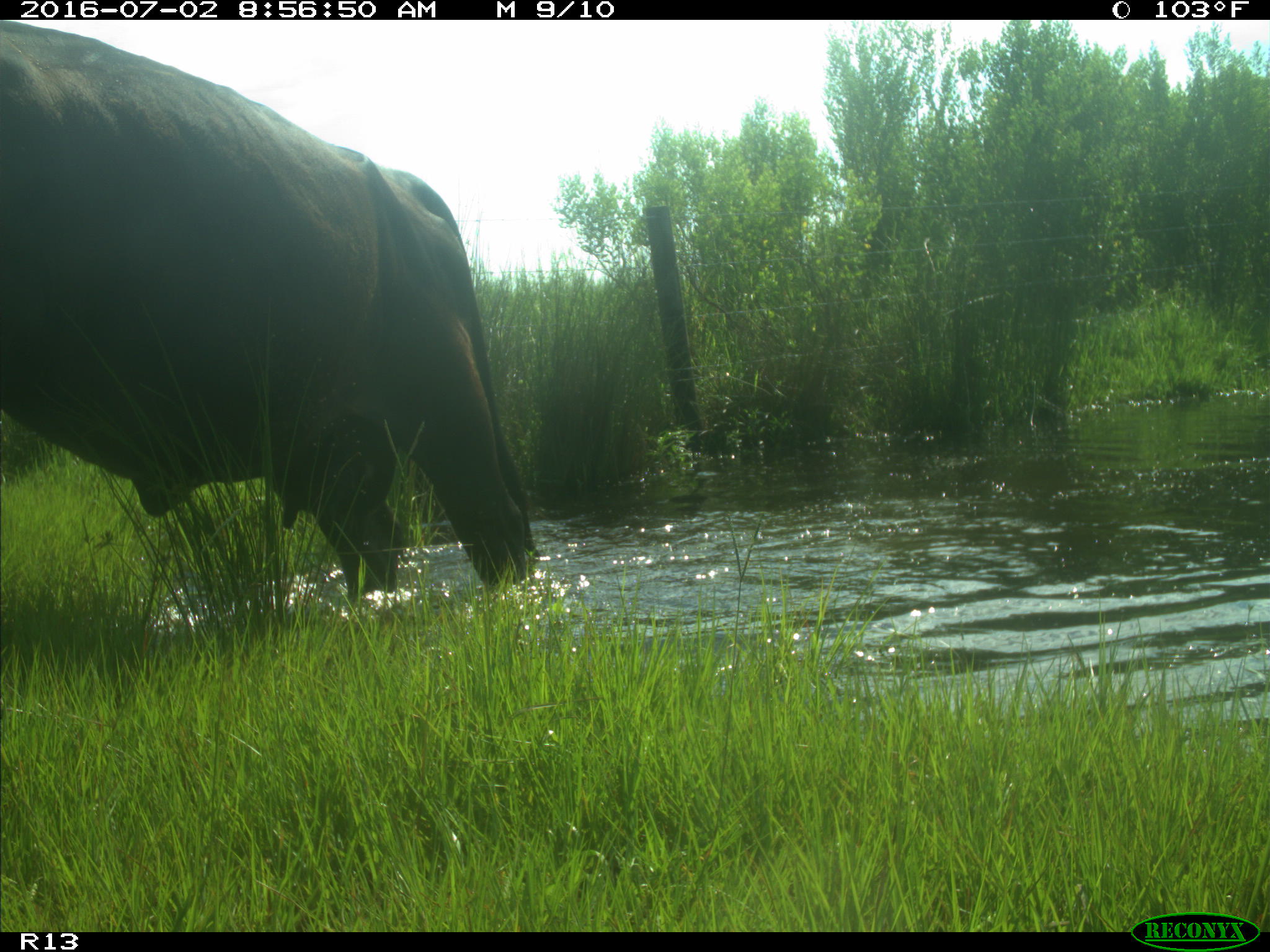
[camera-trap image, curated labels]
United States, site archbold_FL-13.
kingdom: Animalia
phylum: Chordata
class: Mammalia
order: Artiodactyla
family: Bovidae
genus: Bos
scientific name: Bos taurus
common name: domestic cow